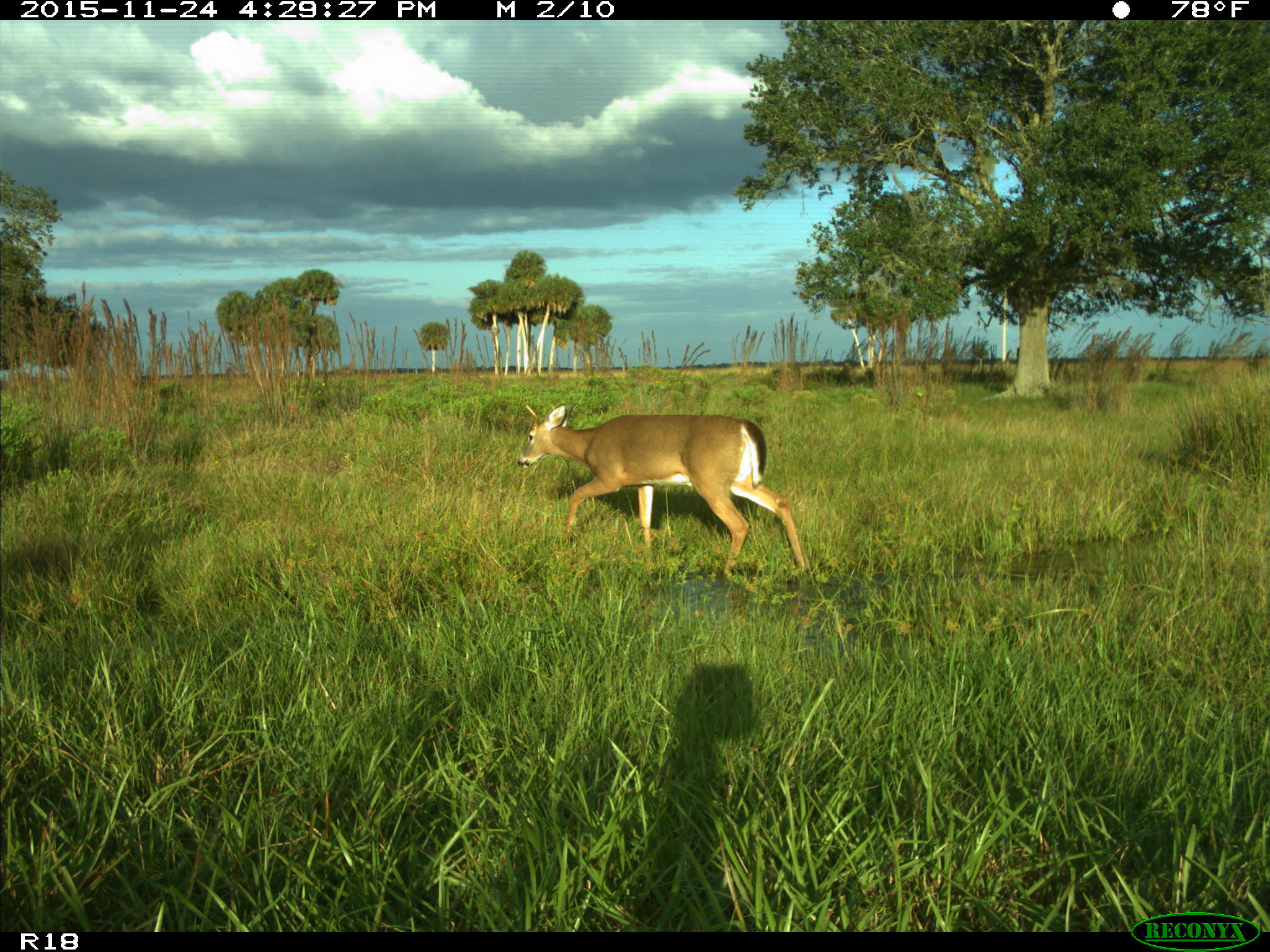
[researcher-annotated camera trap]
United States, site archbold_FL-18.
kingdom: Animalia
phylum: Chordata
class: Mammalia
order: Artiodactyla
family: Cervidae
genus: Odocoileus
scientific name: Odocoileus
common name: deer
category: unidentified deer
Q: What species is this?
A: Unidentified deer (deer) (Odocoileus).